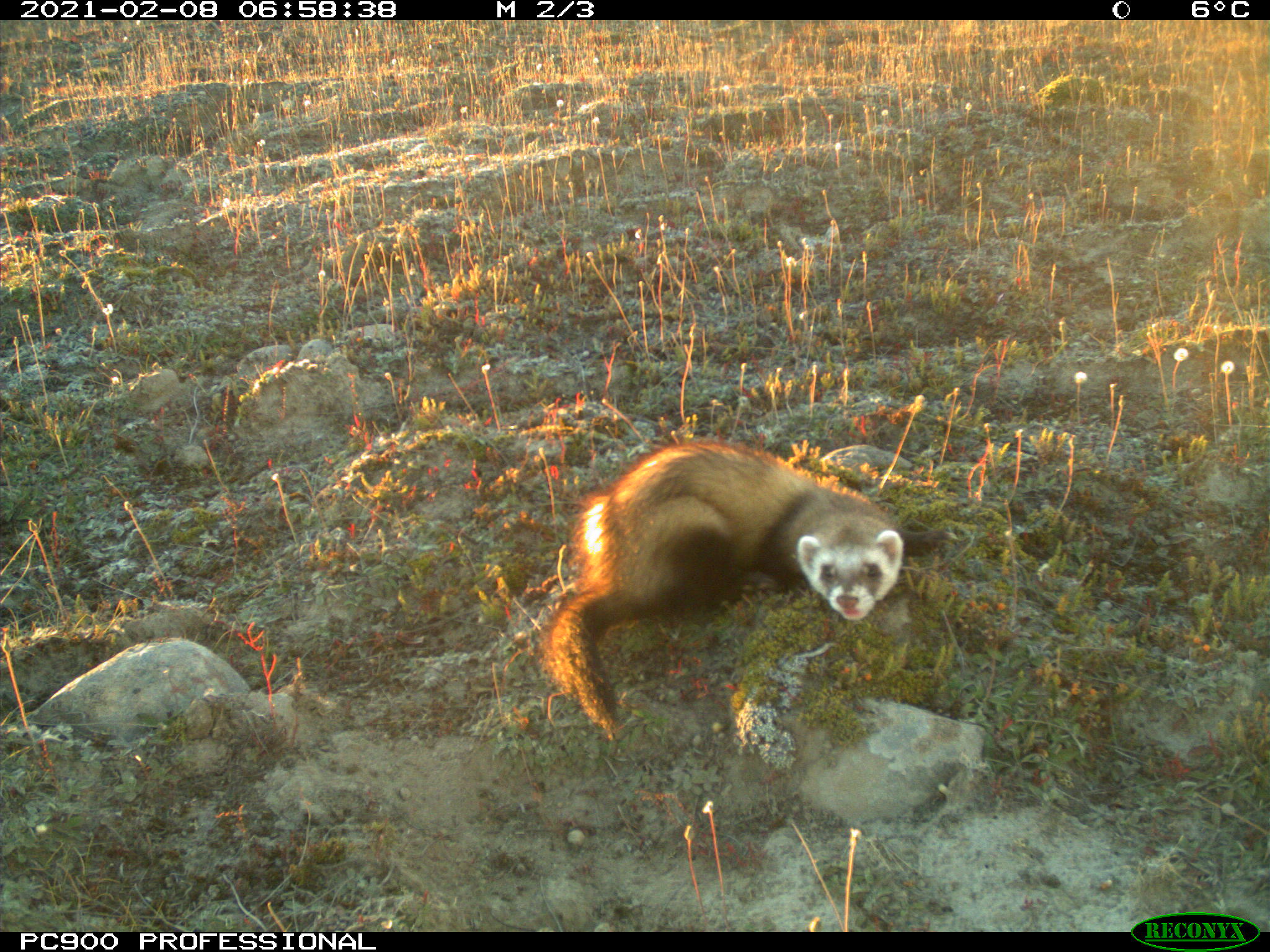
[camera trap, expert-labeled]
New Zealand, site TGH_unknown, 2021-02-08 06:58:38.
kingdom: Animalia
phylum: Chordata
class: Mammalia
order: Carnivora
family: Mustelidae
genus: Mustela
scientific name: Mustela furo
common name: ferret